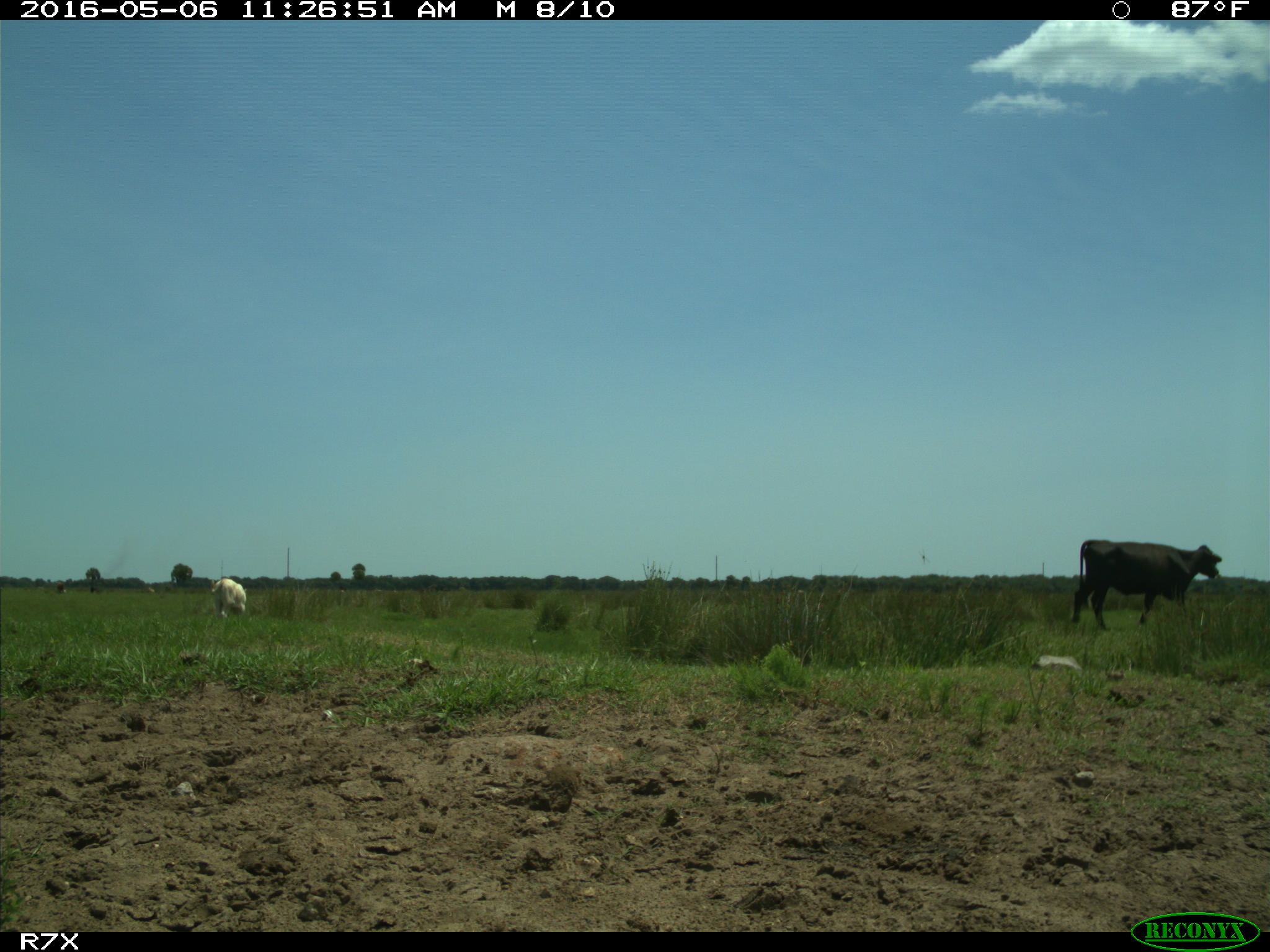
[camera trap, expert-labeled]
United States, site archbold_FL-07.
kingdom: Animalia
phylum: Chordata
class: Mammalia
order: Artiodactyla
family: Bovidae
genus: Bos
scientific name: Bos taurus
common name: domestic cow